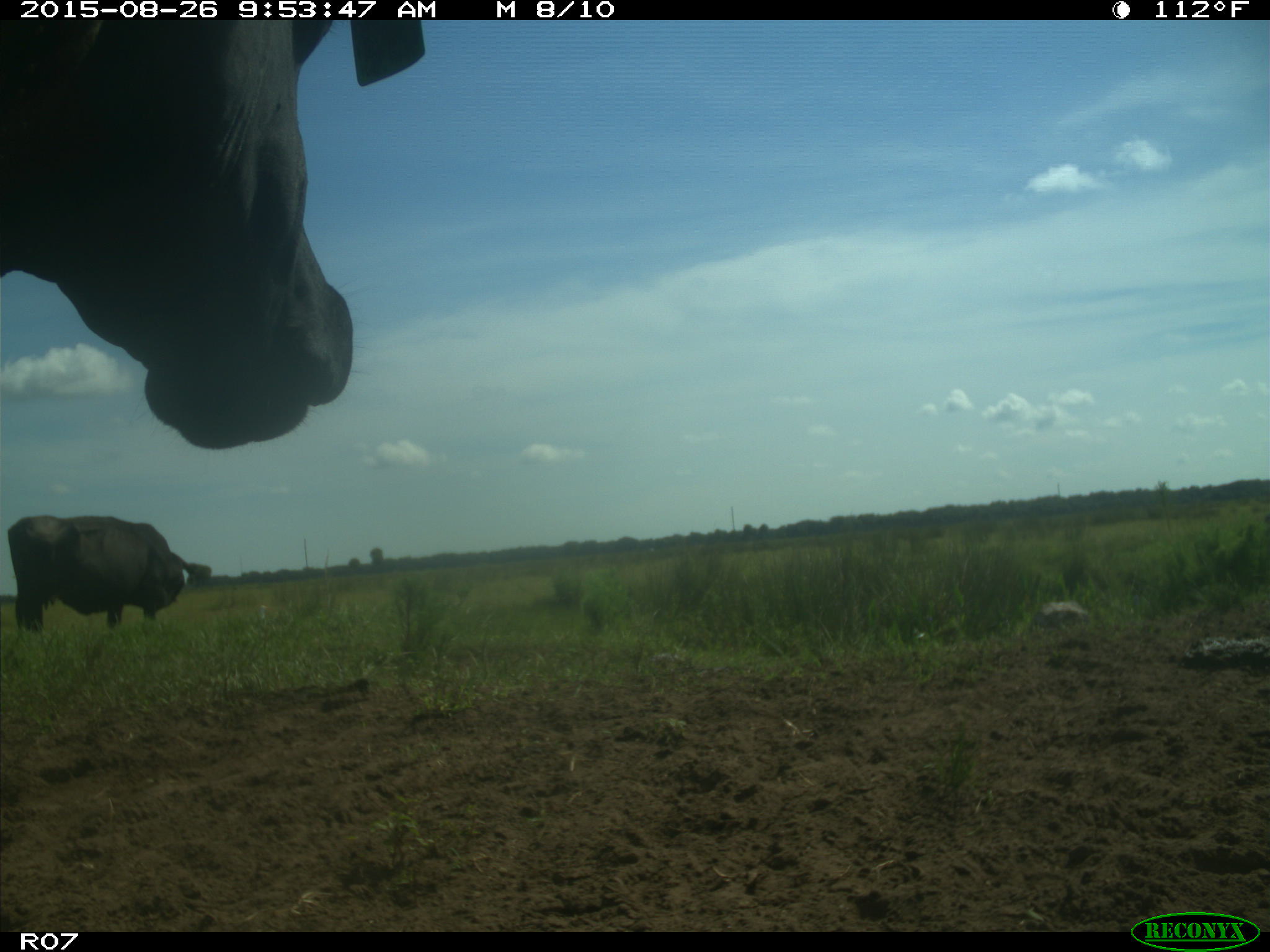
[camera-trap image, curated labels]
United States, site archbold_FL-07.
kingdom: Animalia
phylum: Chordata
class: Mammalia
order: Artiodactyla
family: Bovidae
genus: Bos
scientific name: Bos taurus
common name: domestic cow